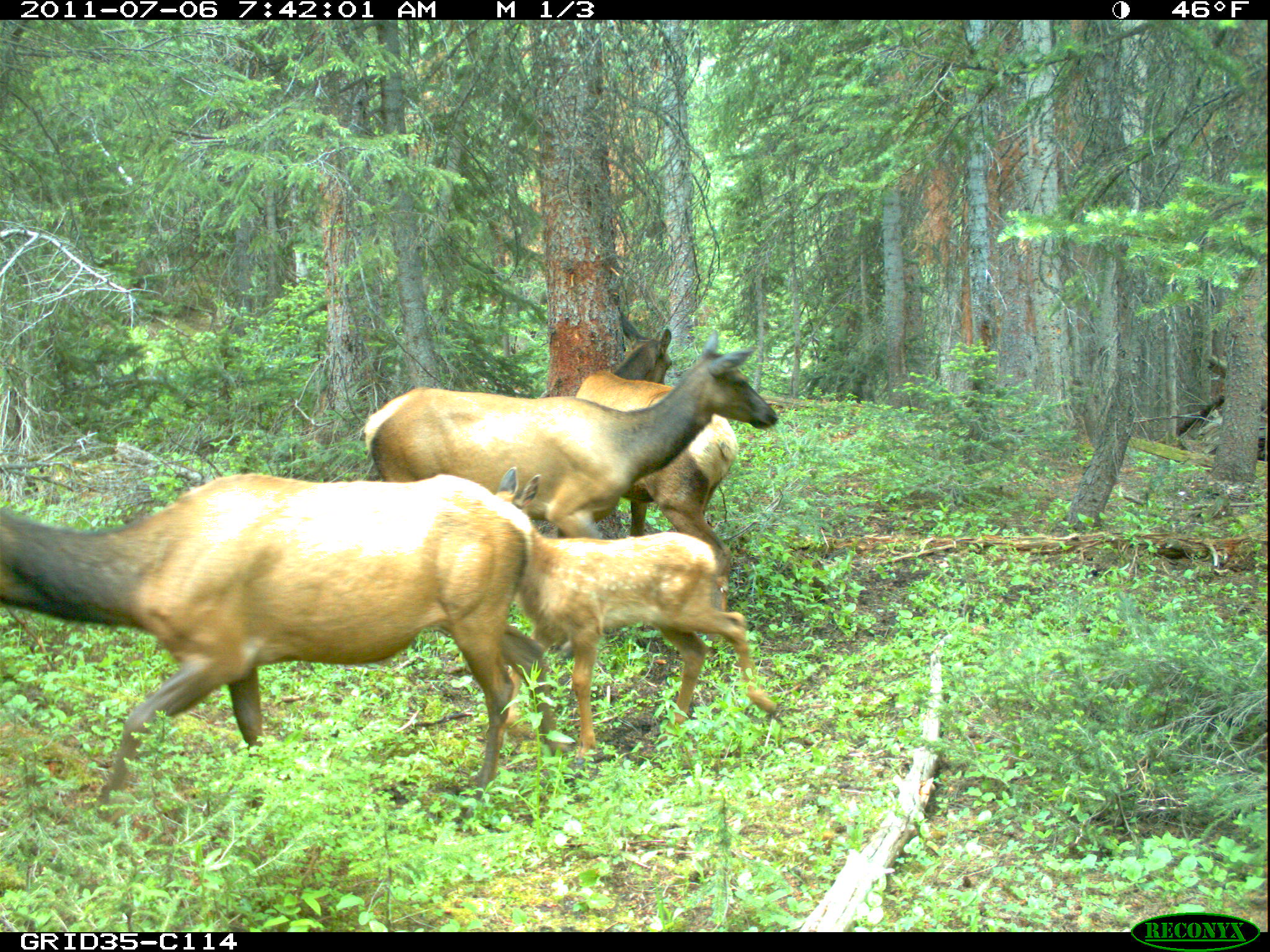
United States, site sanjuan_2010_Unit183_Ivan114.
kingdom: Animalia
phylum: Chordata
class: Mammalia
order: Artiodactyla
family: Cervidae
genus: Cervus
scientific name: Cervus elaphus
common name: red deer